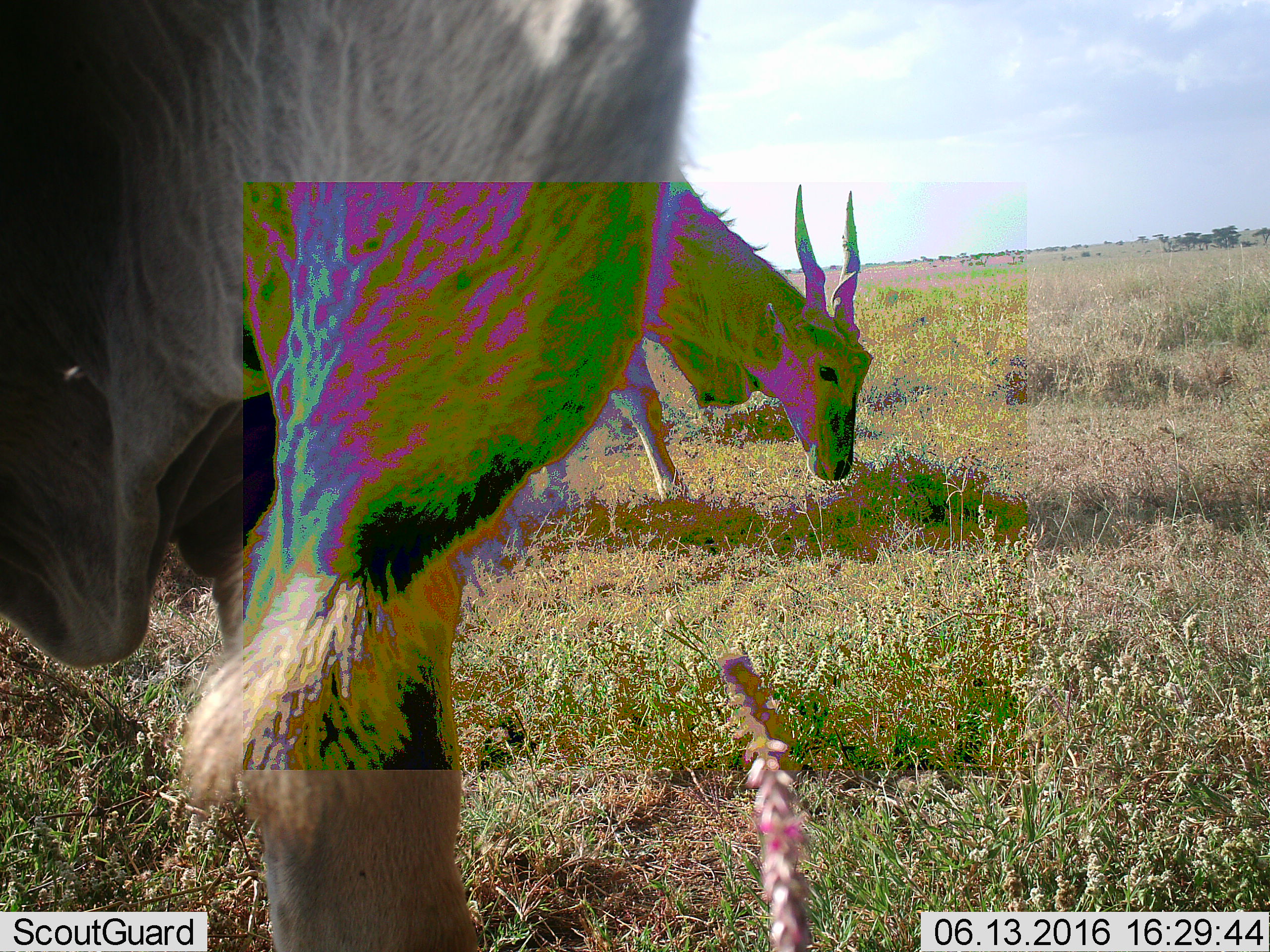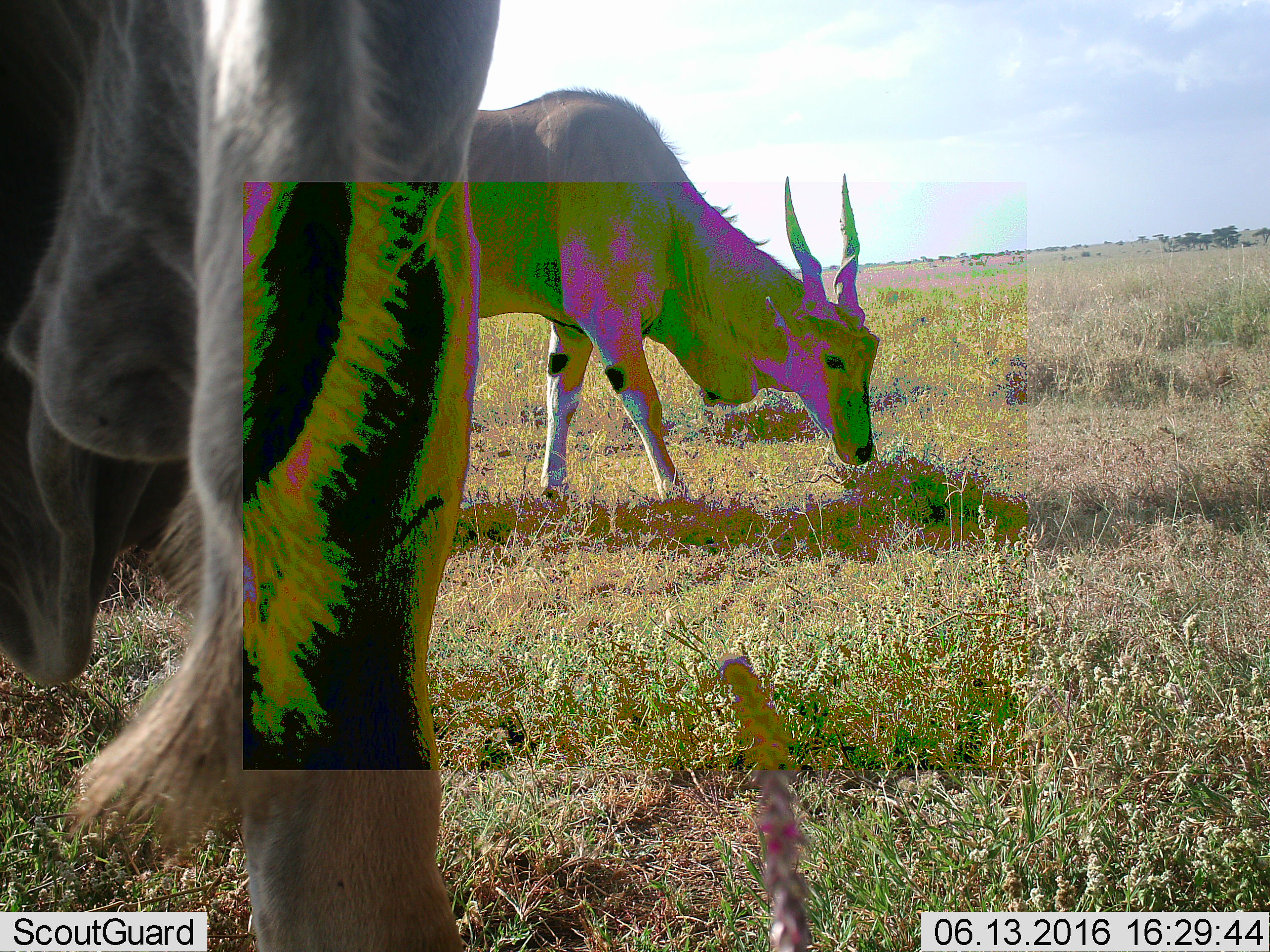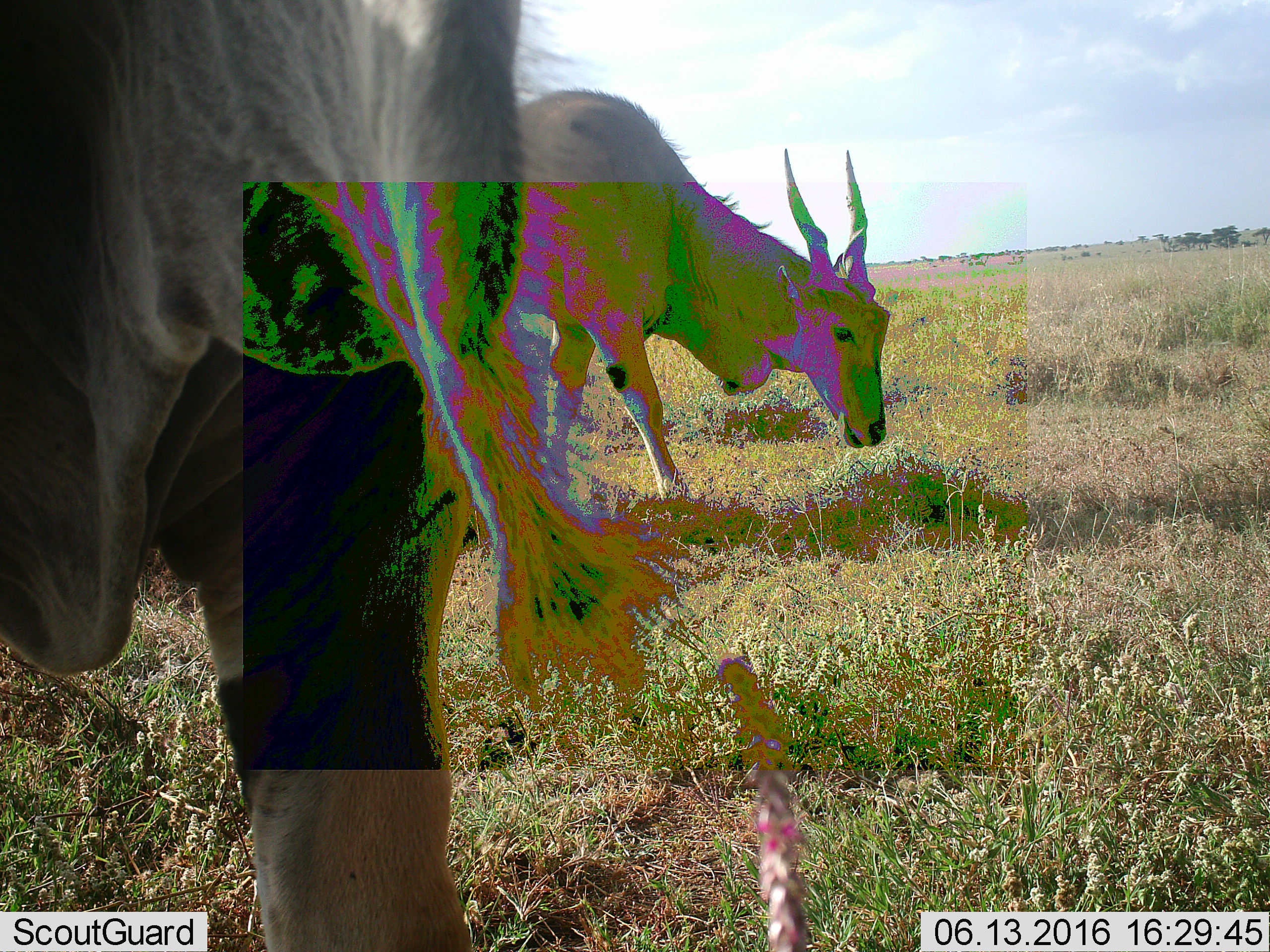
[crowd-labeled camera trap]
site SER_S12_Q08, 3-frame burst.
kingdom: Animalia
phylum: Chordata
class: Mammalia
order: Artiodactyla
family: Bovidae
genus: Tragelaphus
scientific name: Tragelaphus oryx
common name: eland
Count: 2.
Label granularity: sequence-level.